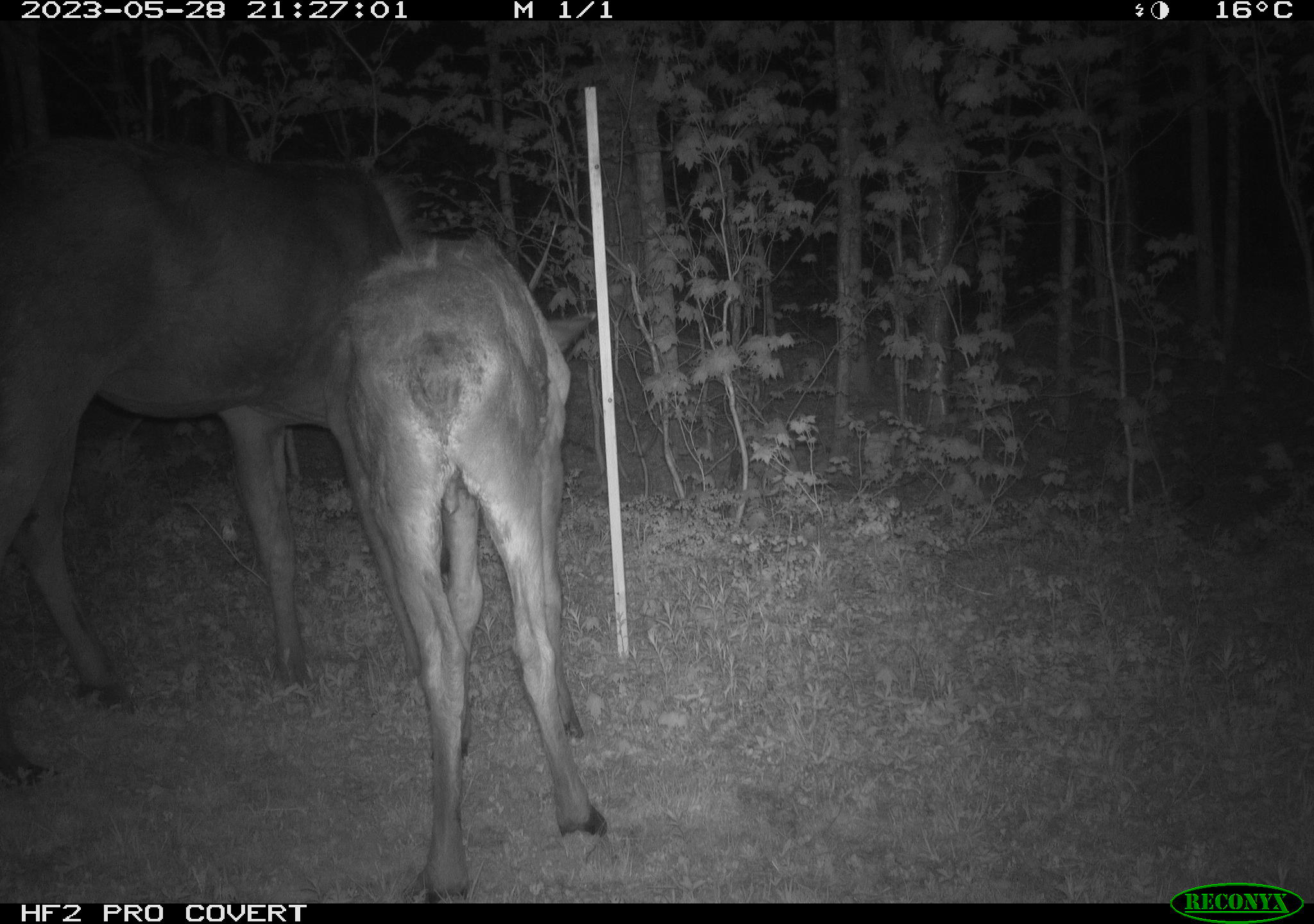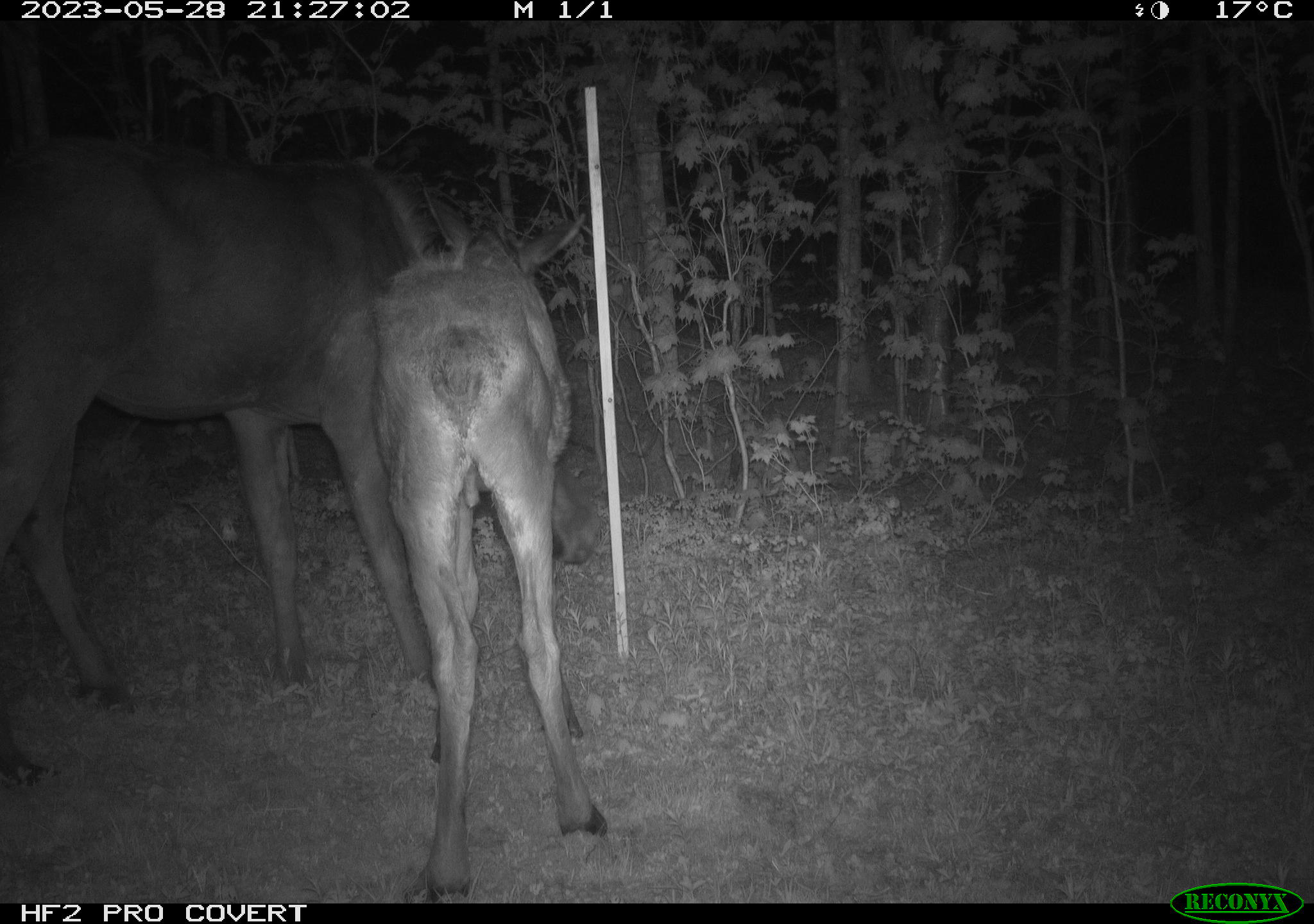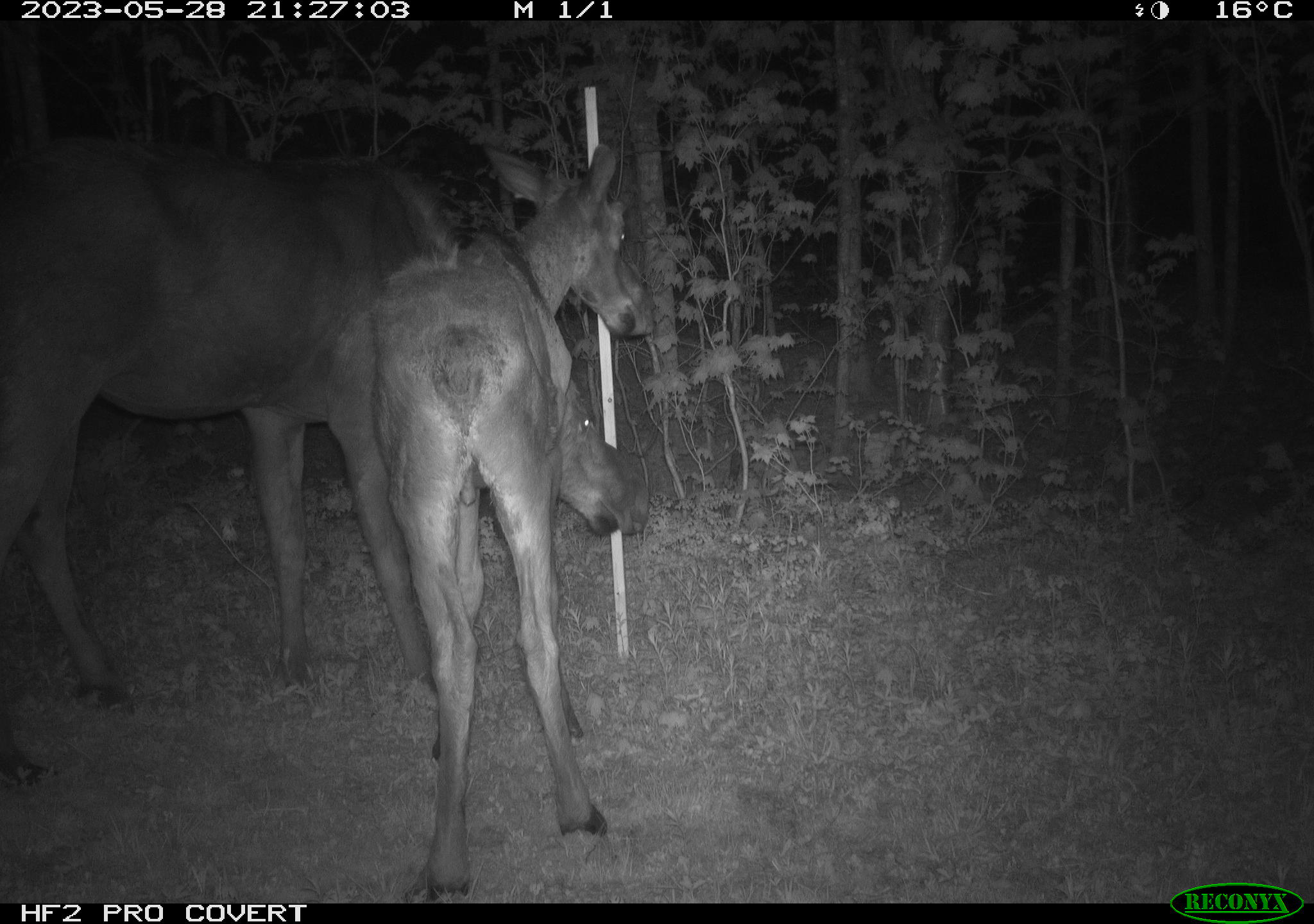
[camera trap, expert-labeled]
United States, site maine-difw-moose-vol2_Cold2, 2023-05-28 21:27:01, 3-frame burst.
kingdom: Animalia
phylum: Chordata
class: Mammalia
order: Artiodactyla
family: Cervidae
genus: Alces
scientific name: Alces alces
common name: moose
Moose (Alces alces).